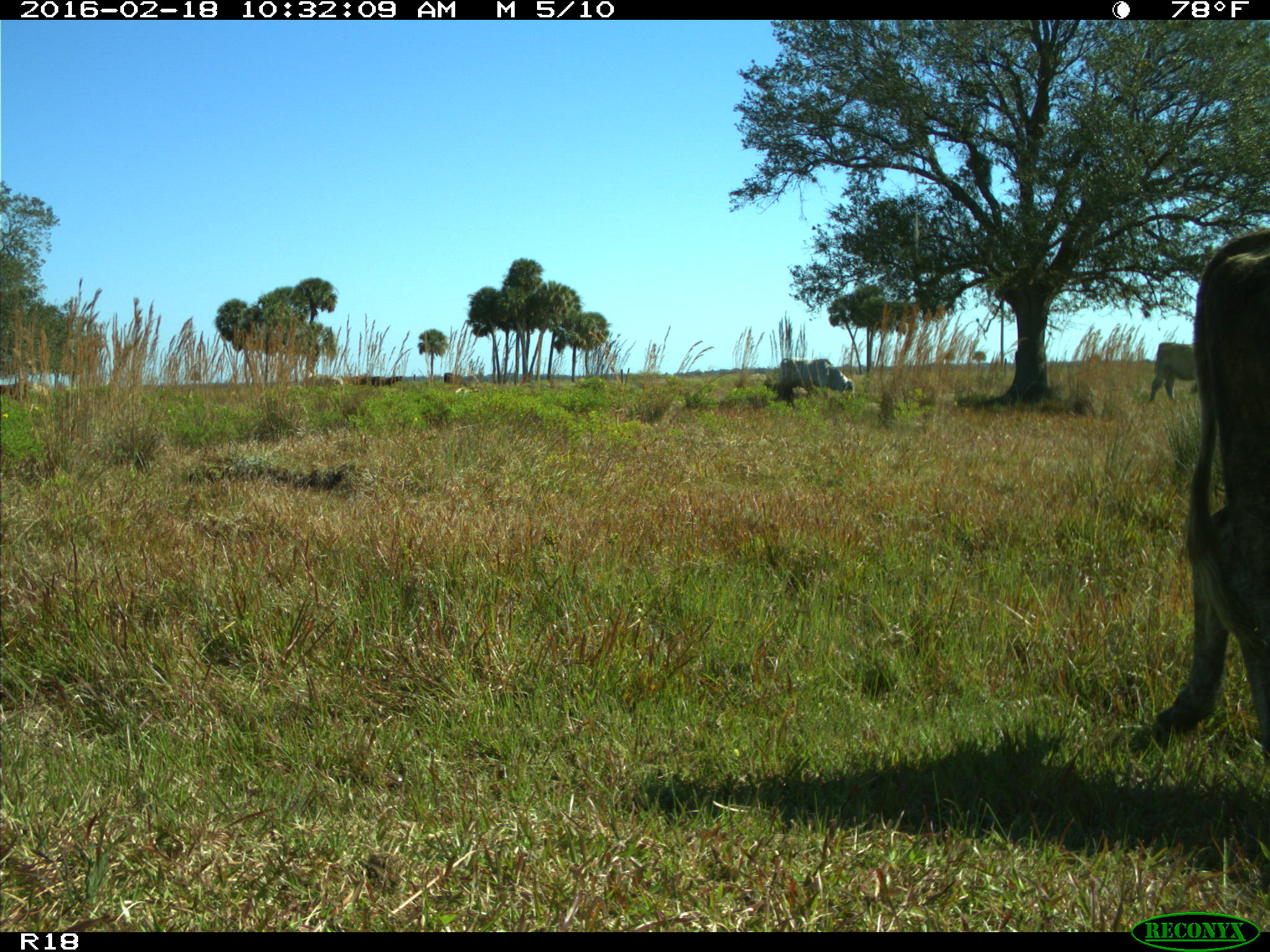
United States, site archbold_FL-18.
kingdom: Animalia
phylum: Chordata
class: Mammalia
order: Artiodactyla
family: Bovidae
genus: Bos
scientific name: Bos taurus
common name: domestic cow